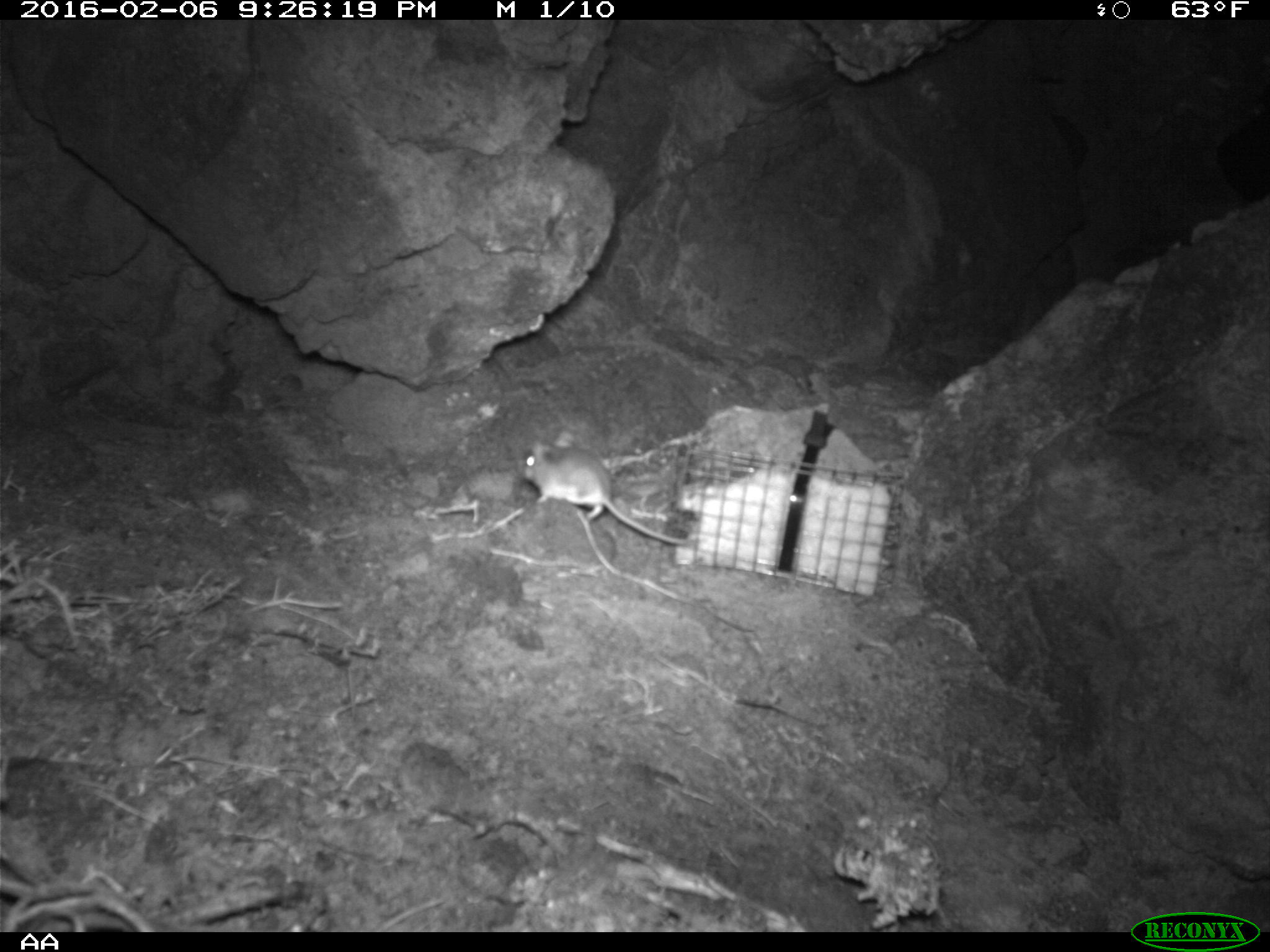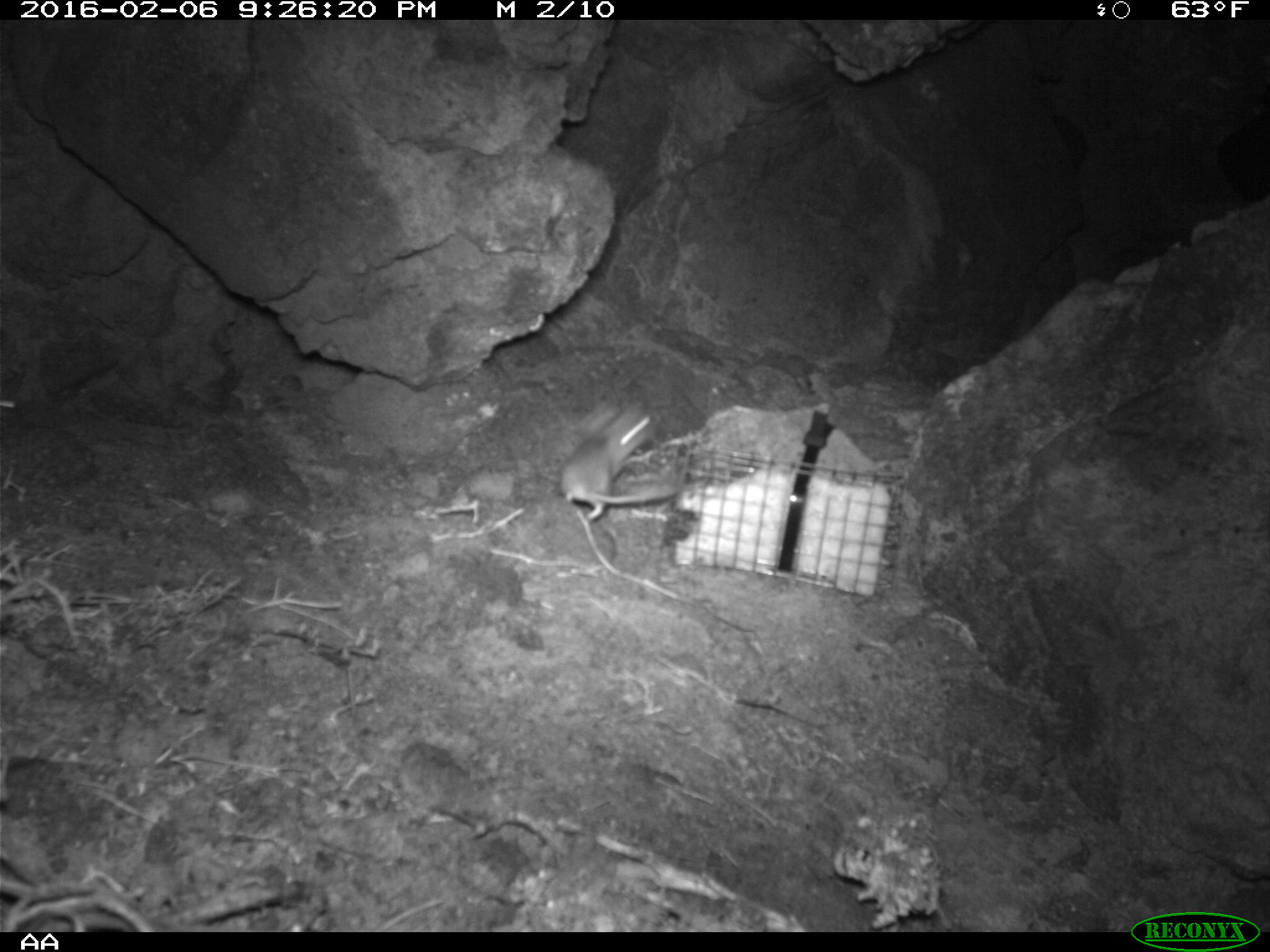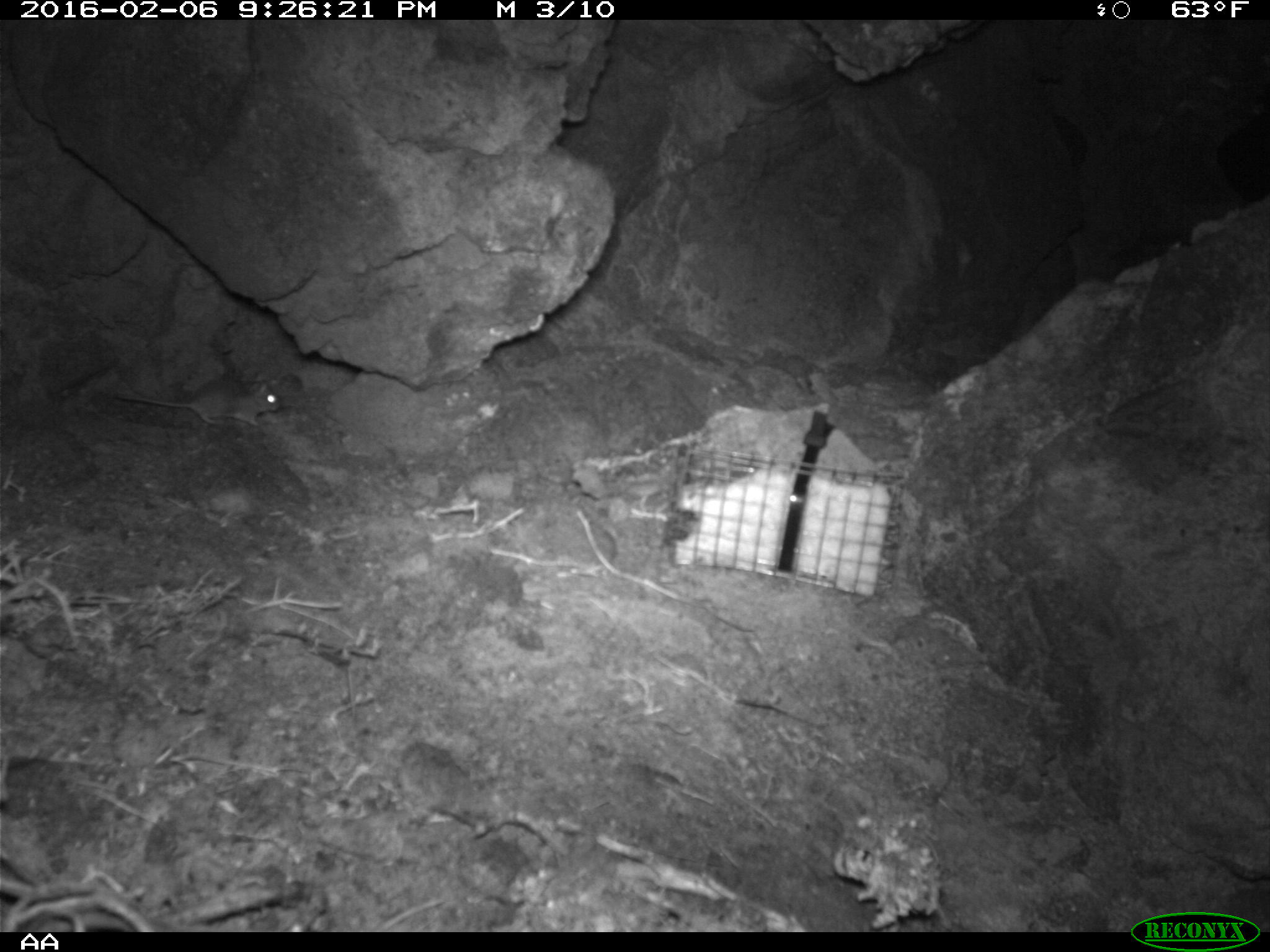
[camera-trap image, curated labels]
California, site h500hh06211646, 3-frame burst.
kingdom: Animalia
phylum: Chordata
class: Mammalia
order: Rodentia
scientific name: Rodentia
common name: rodent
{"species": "rodent (Rodentia)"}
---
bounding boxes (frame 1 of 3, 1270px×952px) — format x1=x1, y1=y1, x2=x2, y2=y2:
rodent: x1=518, y1=439, x2=696, y2=548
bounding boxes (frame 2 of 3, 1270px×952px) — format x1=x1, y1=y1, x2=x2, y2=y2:
rodent: x1=557, y1=405, x2=677, y2=521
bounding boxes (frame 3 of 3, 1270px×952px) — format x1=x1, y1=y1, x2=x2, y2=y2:
rodent: x1=115, y1=380, x2=280, y2=425